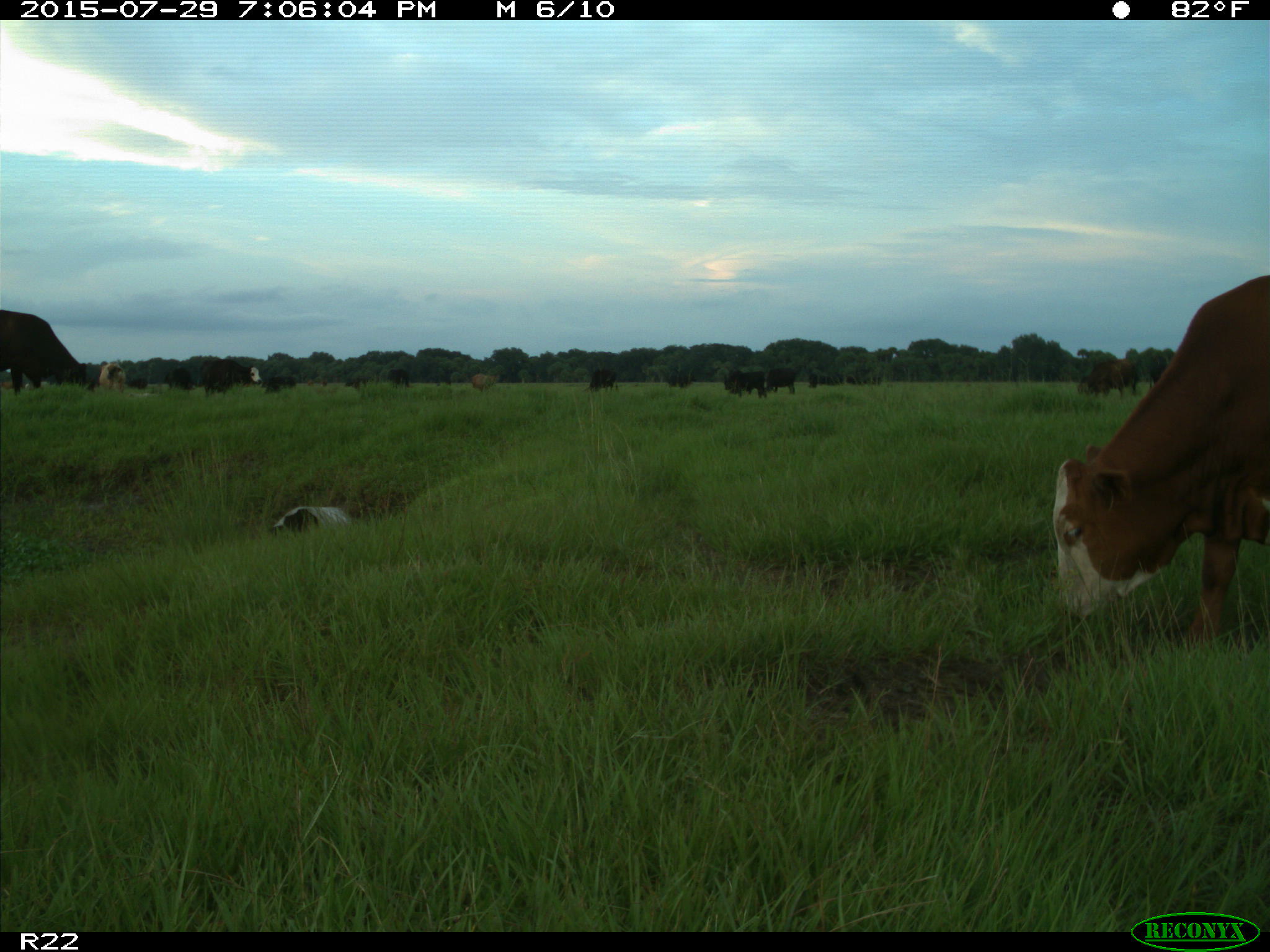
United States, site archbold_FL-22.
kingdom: Animalia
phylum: Chordata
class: Mammalia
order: Artiodactyla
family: Bovidae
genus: Bos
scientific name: Bos taurus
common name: domestic cow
Bos taurus (domestic cow).